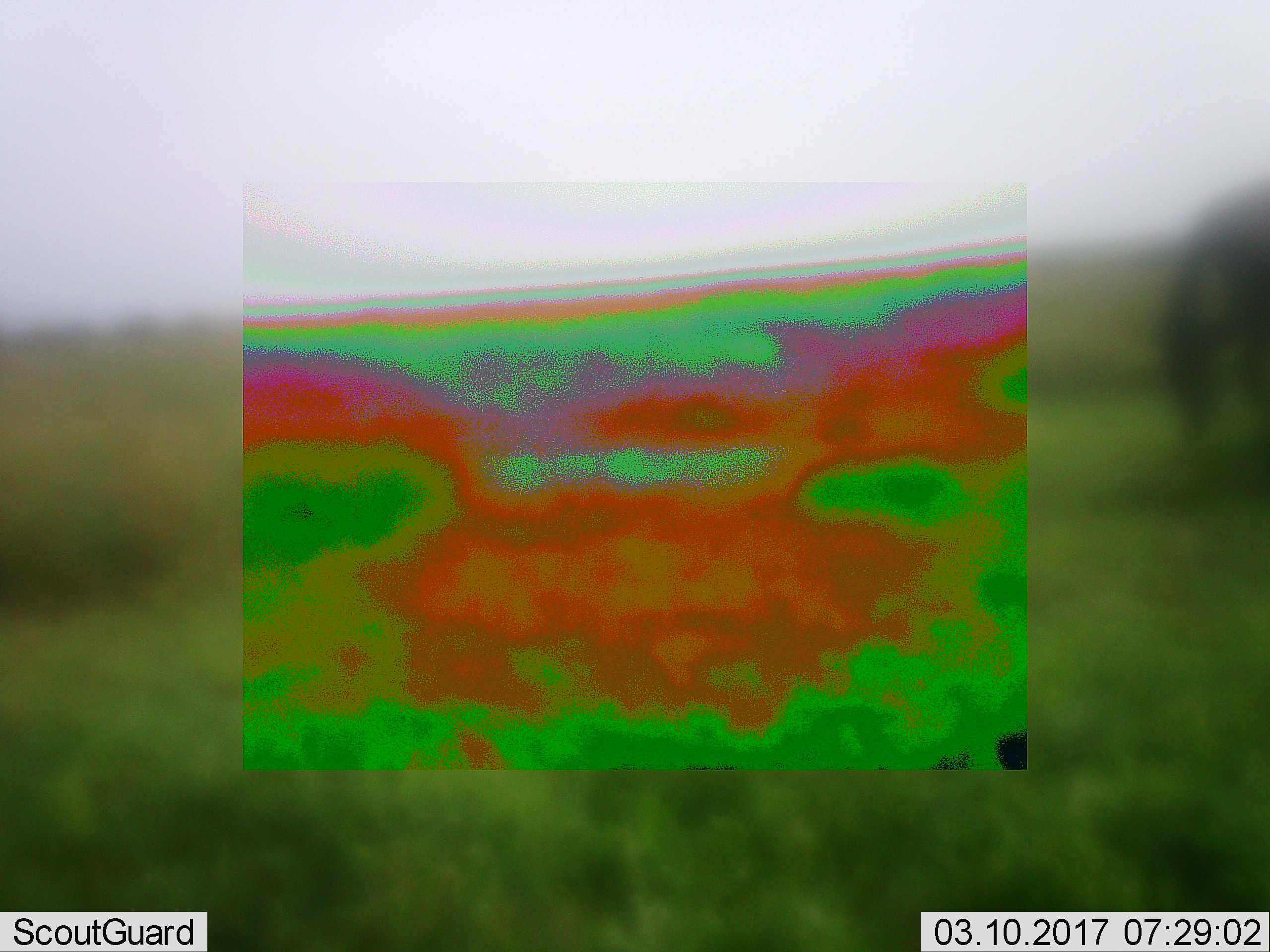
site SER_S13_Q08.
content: unidentified animal